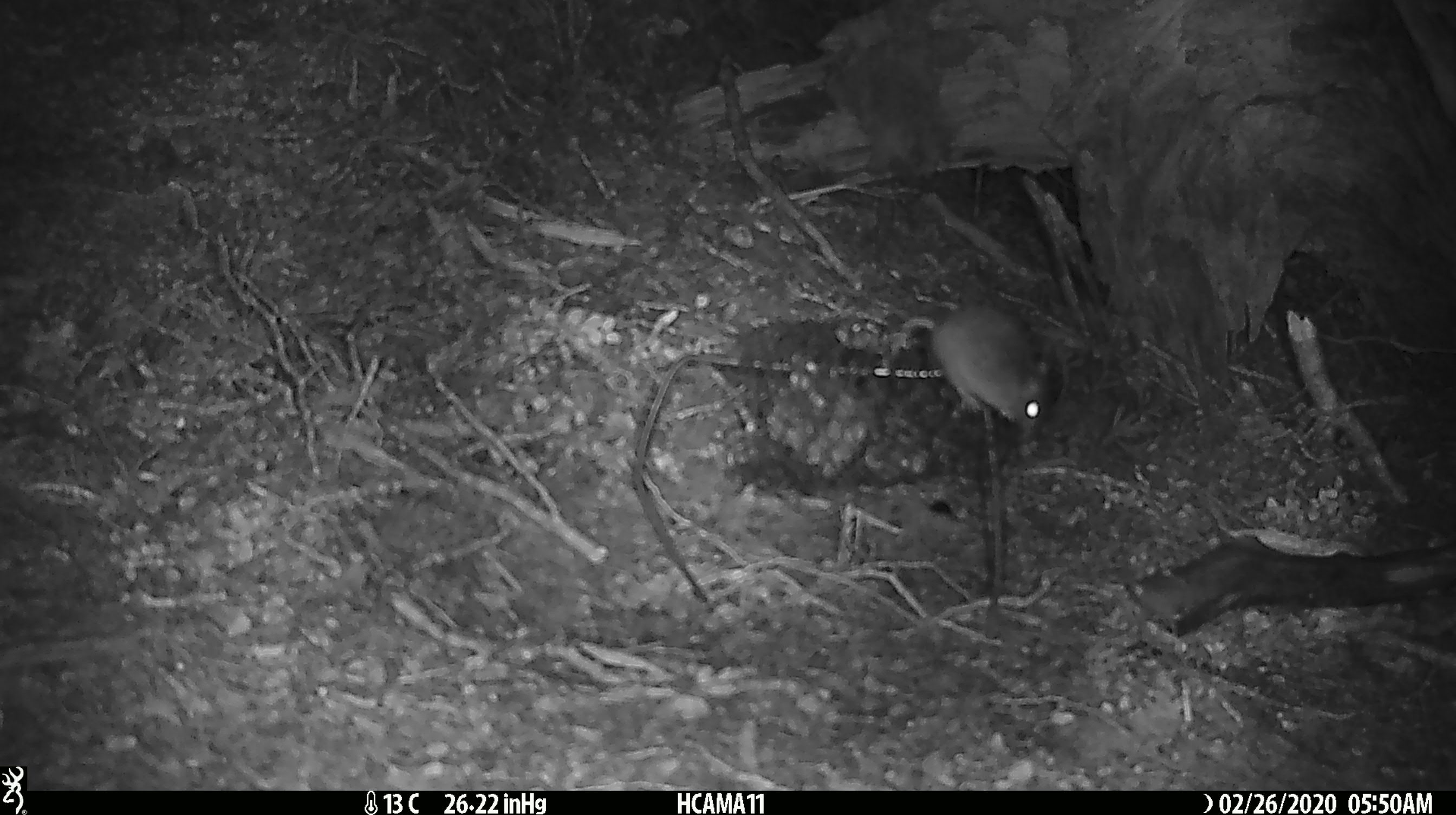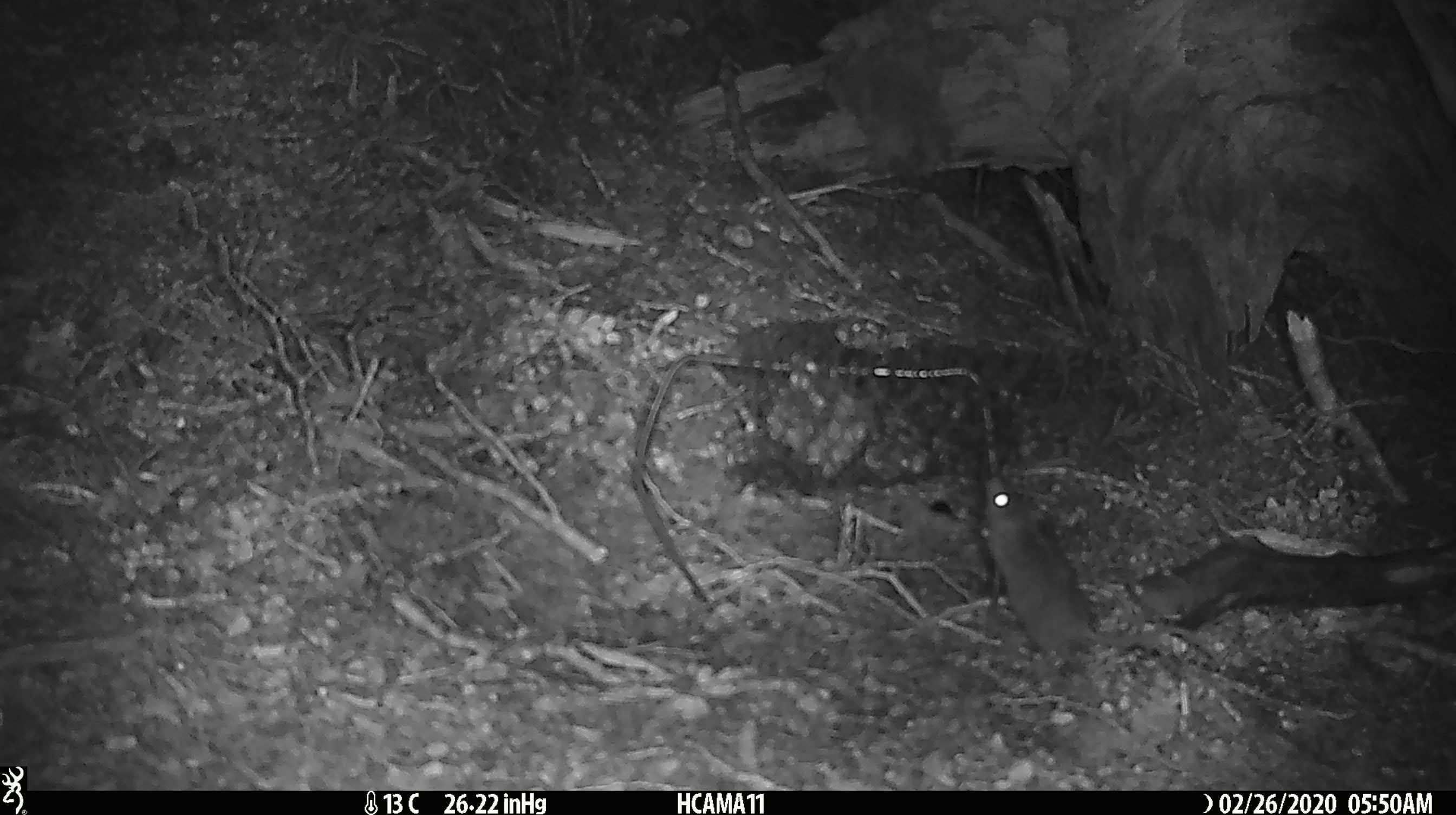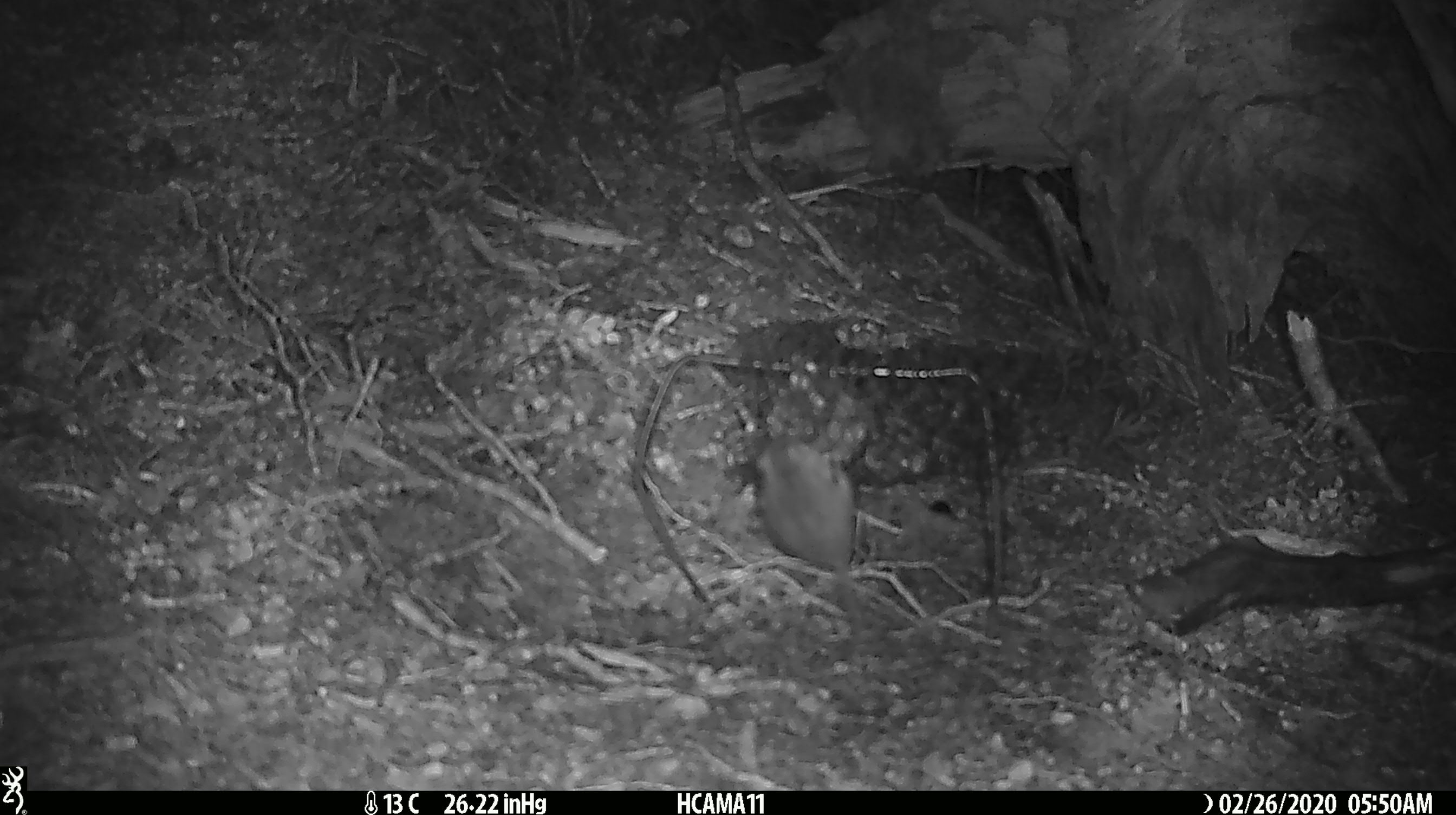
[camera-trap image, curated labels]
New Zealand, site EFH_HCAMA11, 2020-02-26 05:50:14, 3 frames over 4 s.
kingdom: Animalia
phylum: Chordata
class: Mammalia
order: Rodentia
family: Muridae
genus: Mus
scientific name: Mus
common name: mouse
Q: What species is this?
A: Mouse (Mus).